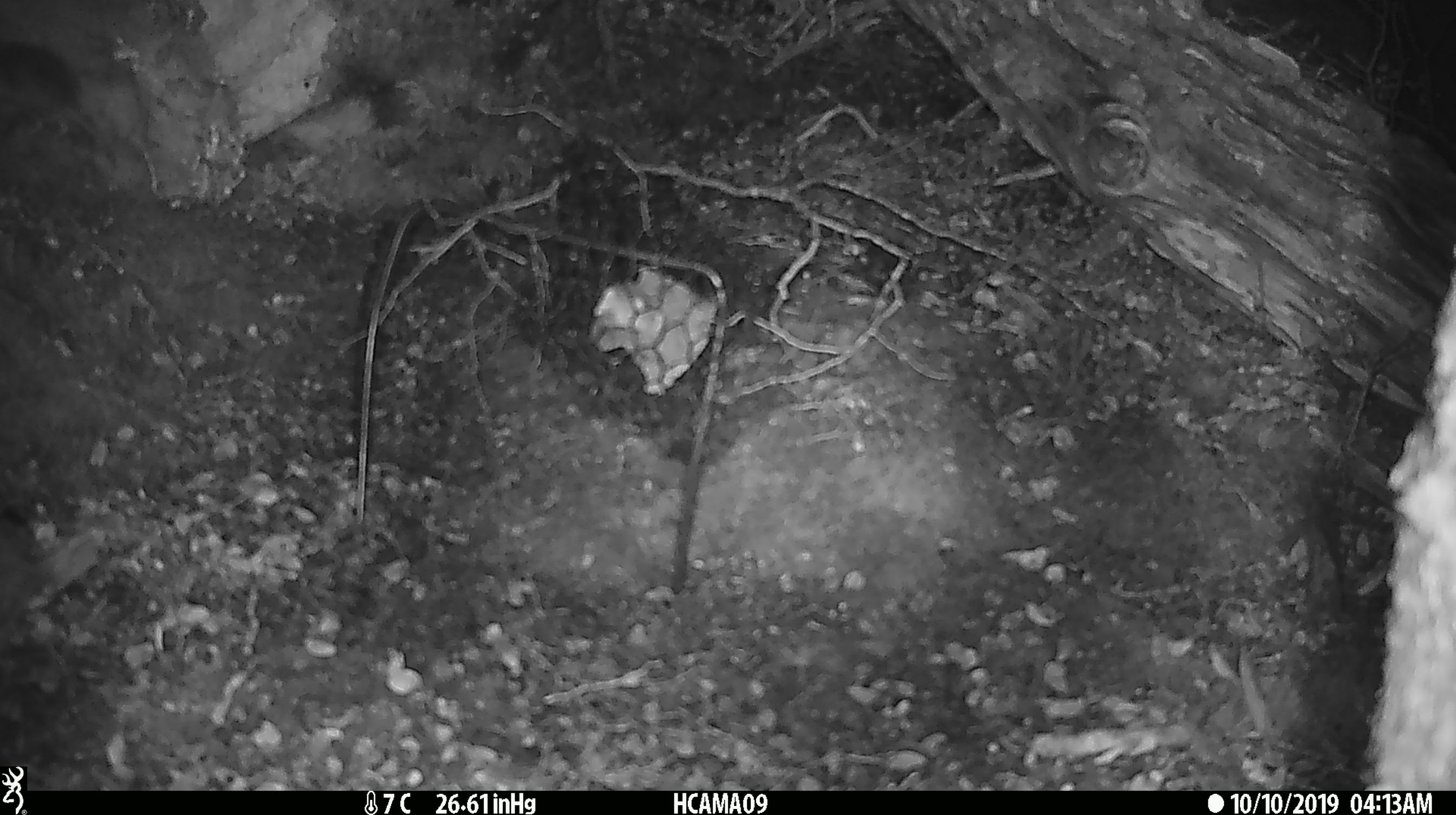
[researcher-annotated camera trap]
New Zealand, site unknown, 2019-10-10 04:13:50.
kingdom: Animalia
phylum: Chordata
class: Mammalia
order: Rodentia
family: Muridae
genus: Mus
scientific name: Mus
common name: mouse